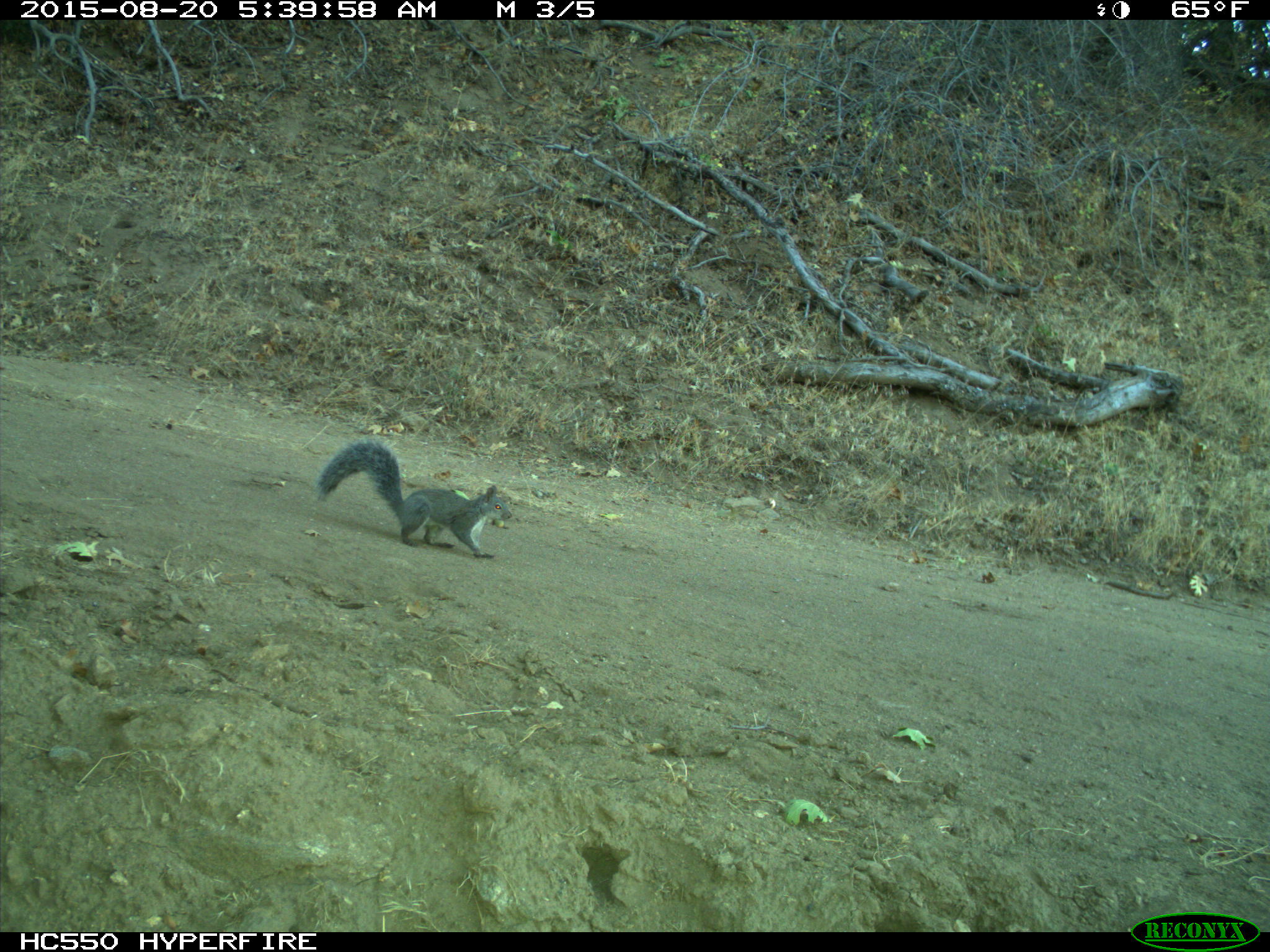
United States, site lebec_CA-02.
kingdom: Animalia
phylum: Chordata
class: Mammalia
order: Rodentia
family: Sciuridae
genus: Sciurus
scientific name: Sciurus carolinensis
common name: eastern gray squirrel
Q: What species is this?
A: Sciurus carolinensis (eastern gray squirrel).